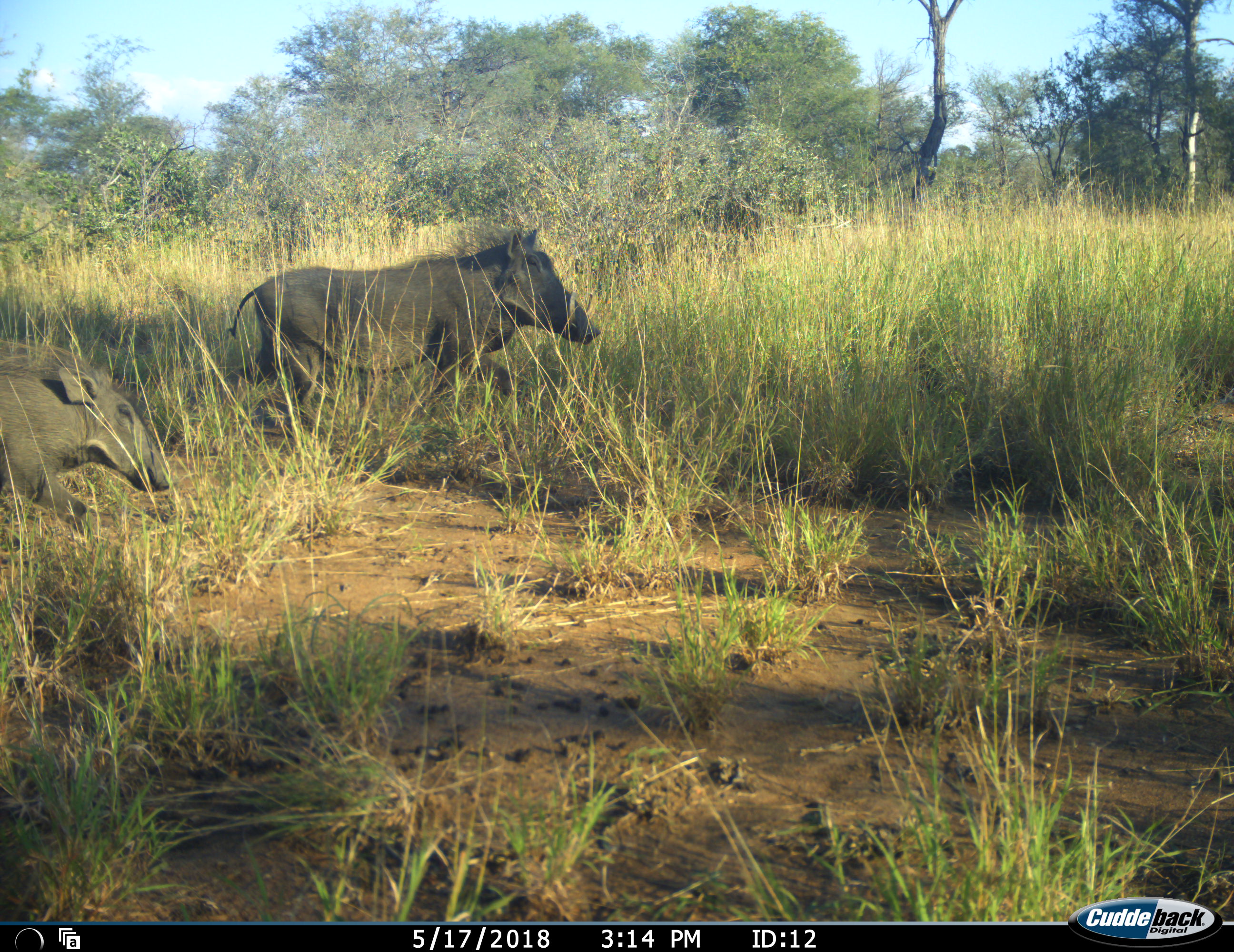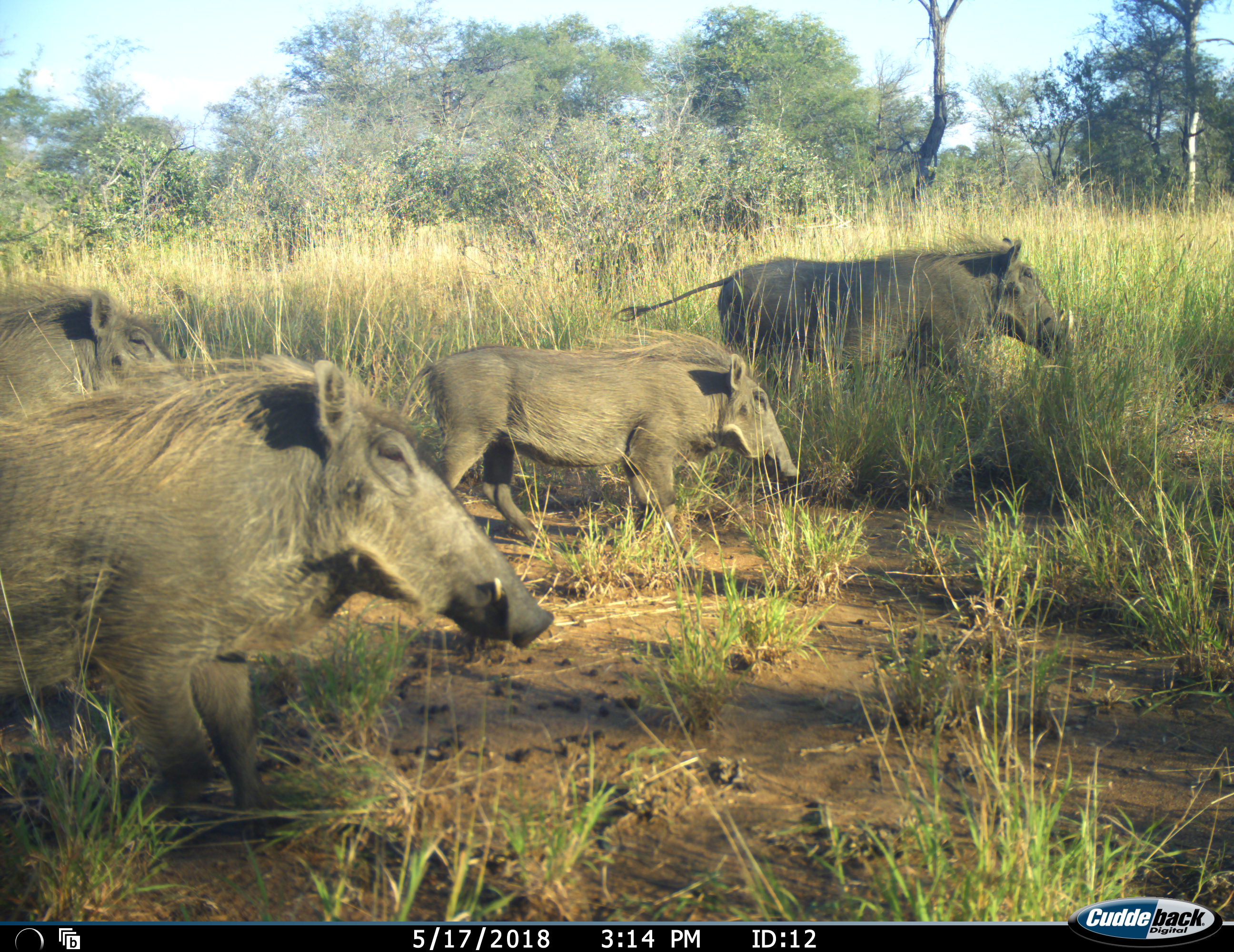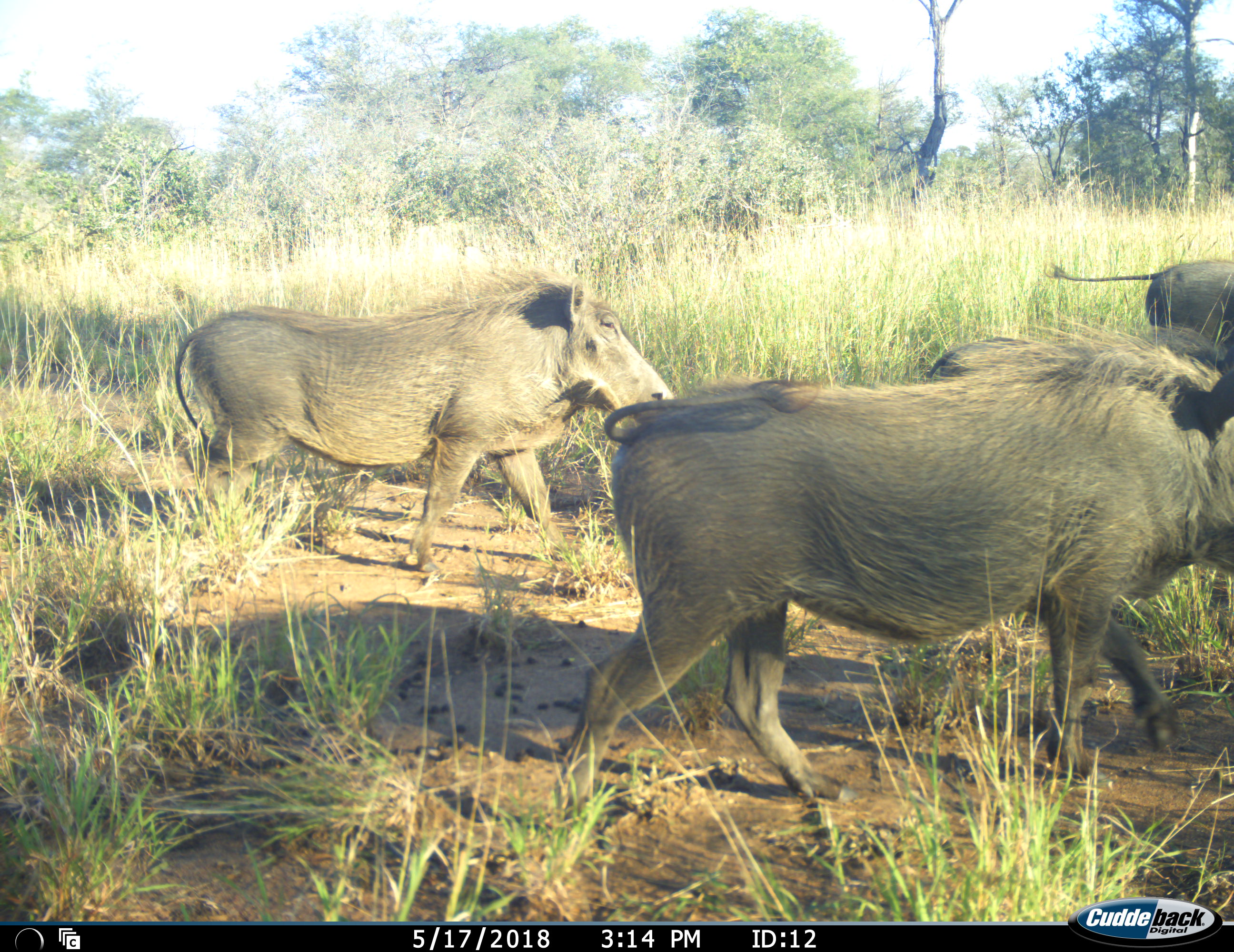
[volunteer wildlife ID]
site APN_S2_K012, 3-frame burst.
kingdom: Animalia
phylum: Chordata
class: Mammalia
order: Artiodactyla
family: Suidae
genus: Phacochoerus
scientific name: Phacochoerus africanus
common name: warthog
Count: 4.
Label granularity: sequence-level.